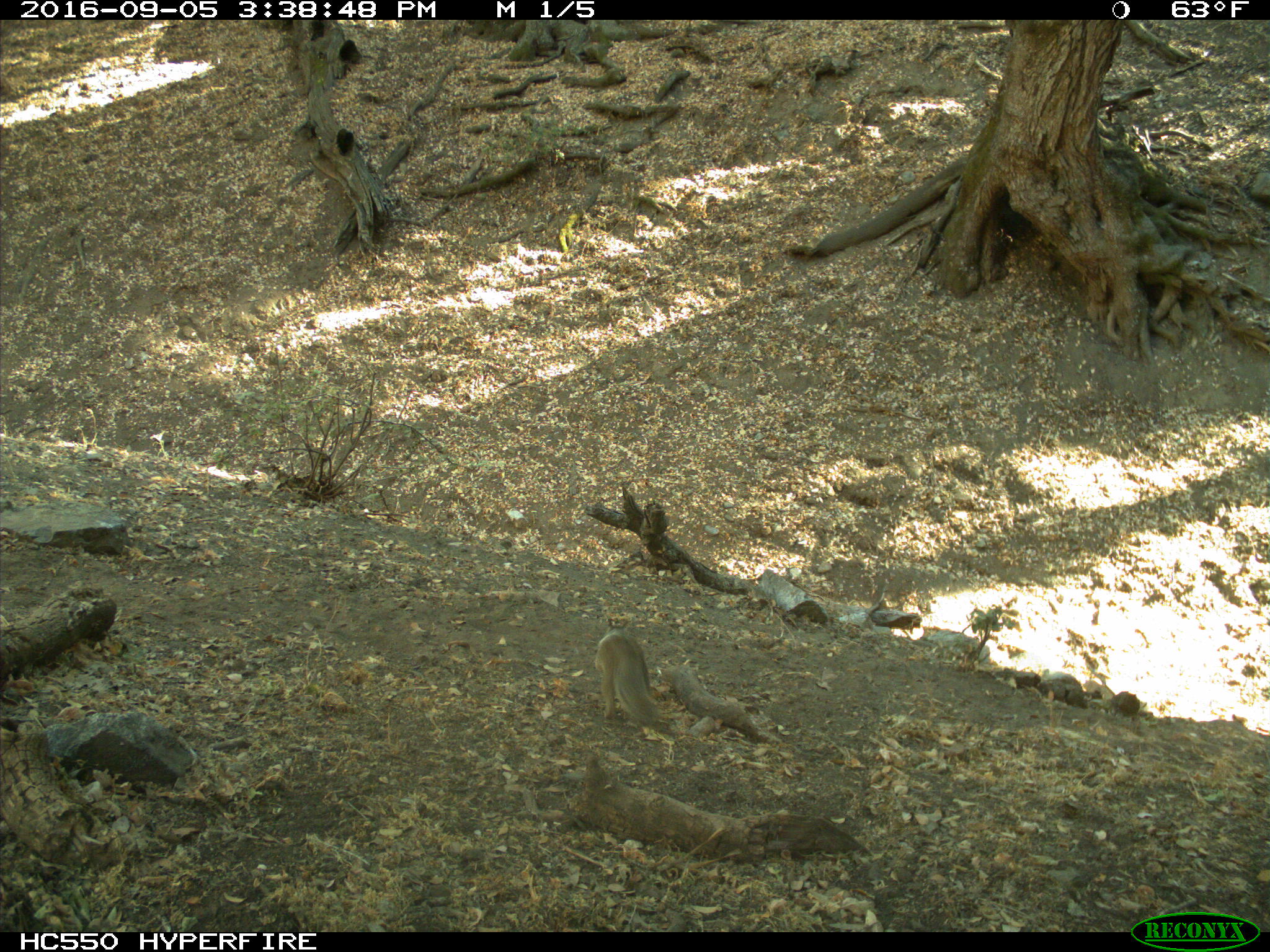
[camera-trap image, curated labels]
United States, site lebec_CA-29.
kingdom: Animalia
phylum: Chordata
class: Mammalia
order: Rodentia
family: Sciuridae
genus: Otospermophilus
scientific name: Otospermophilus beecheyi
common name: california ground squirrel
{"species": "Otospermophilus beecheyi (california ground squirrel)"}